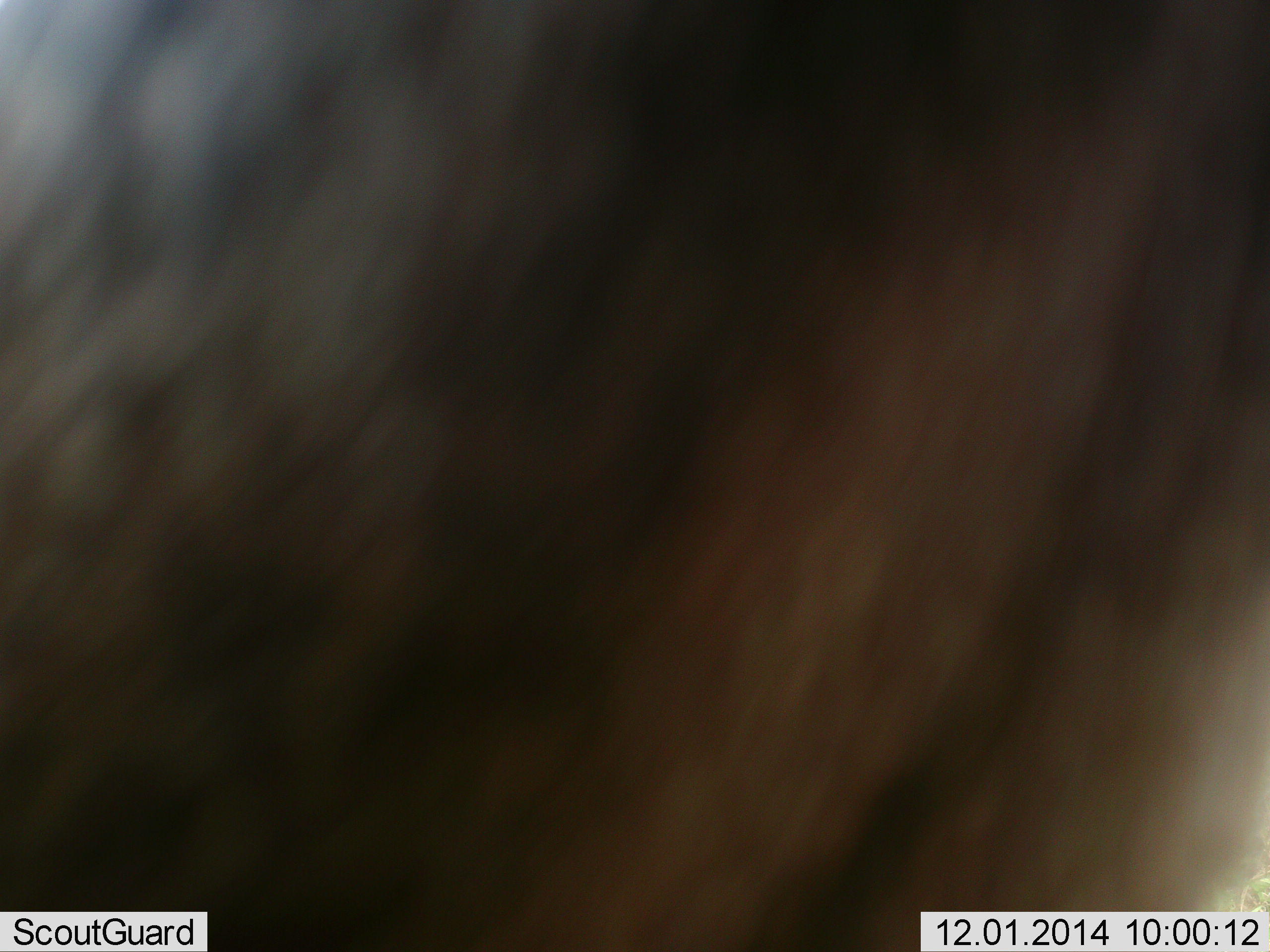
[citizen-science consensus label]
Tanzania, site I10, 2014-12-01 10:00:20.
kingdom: Animalia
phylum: Chordata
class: Mammalia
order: Artiodactyla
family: Bovidae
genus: Connochaetes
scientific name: Connochaetes taurinus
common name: blue wildebeest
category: wildebeest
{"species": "wildebeest (blue wildebeest) (Connochaetes taurinus)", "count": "1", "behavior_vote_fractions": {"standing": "100%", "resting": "0%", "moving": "0%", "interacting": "0%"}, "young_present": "0%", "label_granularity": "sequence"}